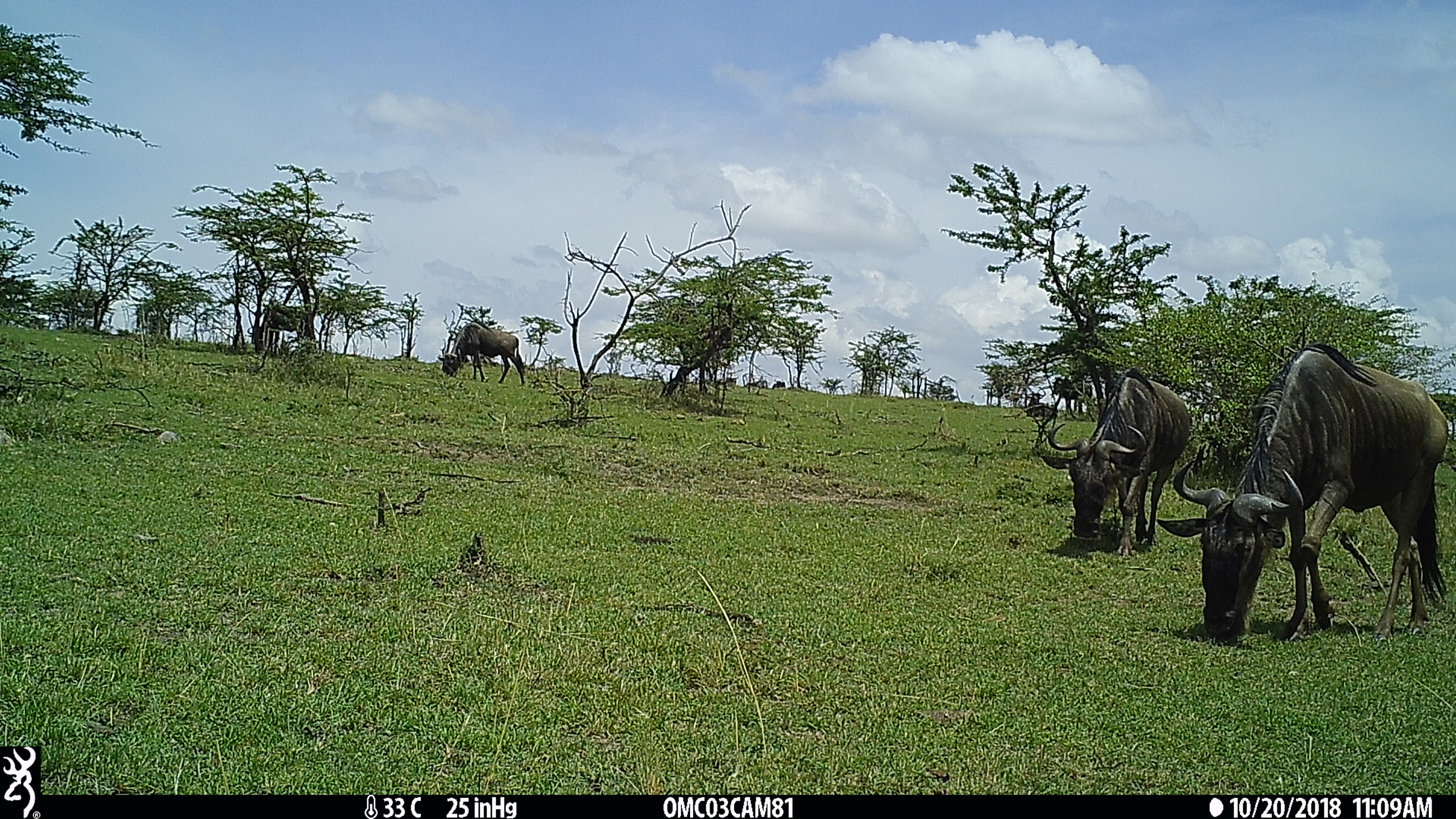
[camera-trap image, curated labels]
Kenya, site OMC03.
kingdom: Animalia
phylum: Chordata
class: Mammalia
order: Artiodactyla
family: Bovidae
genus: Connochaetes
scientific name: Connochaetes taurinus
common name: blue wildebeest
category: wildebeest